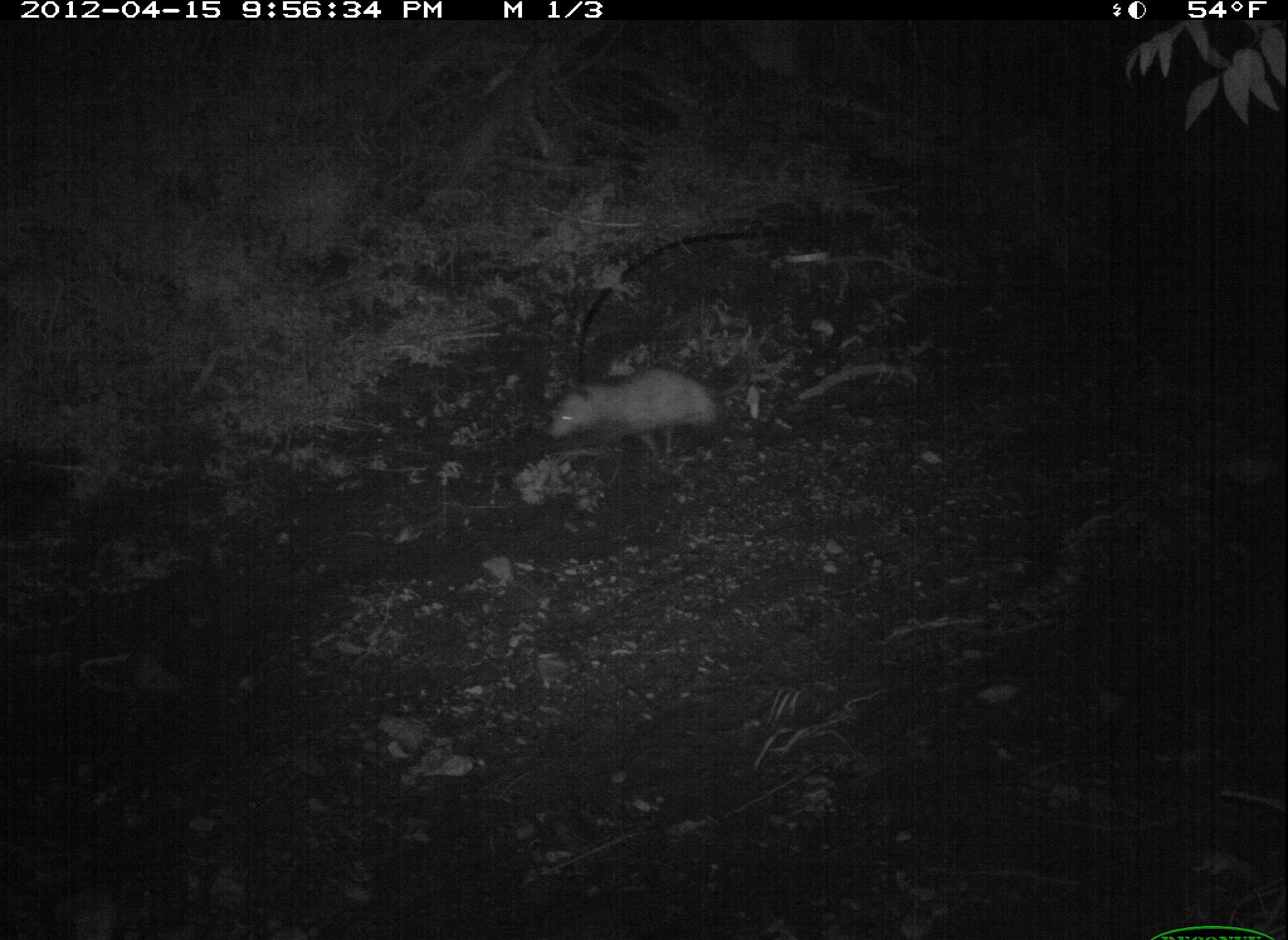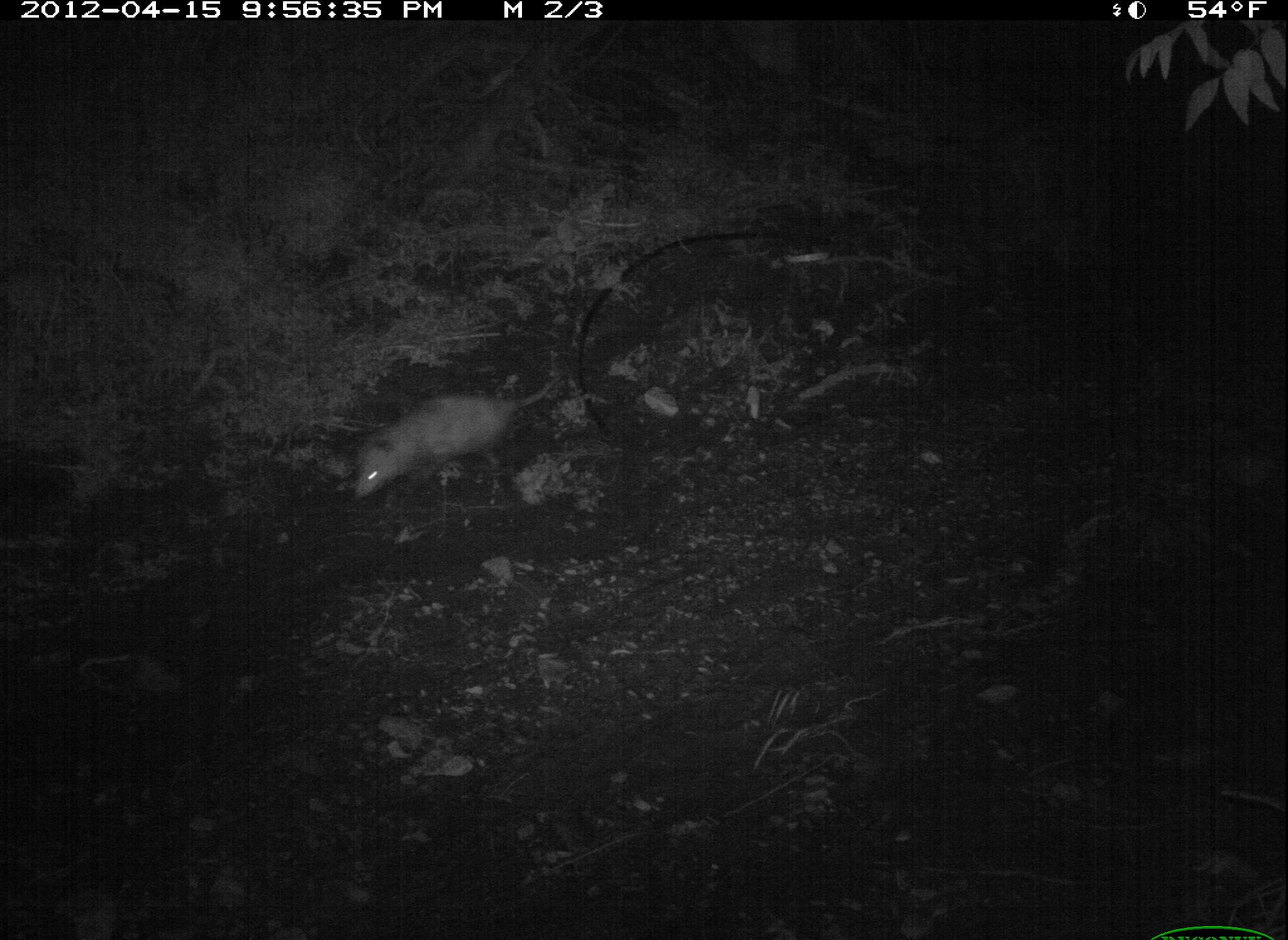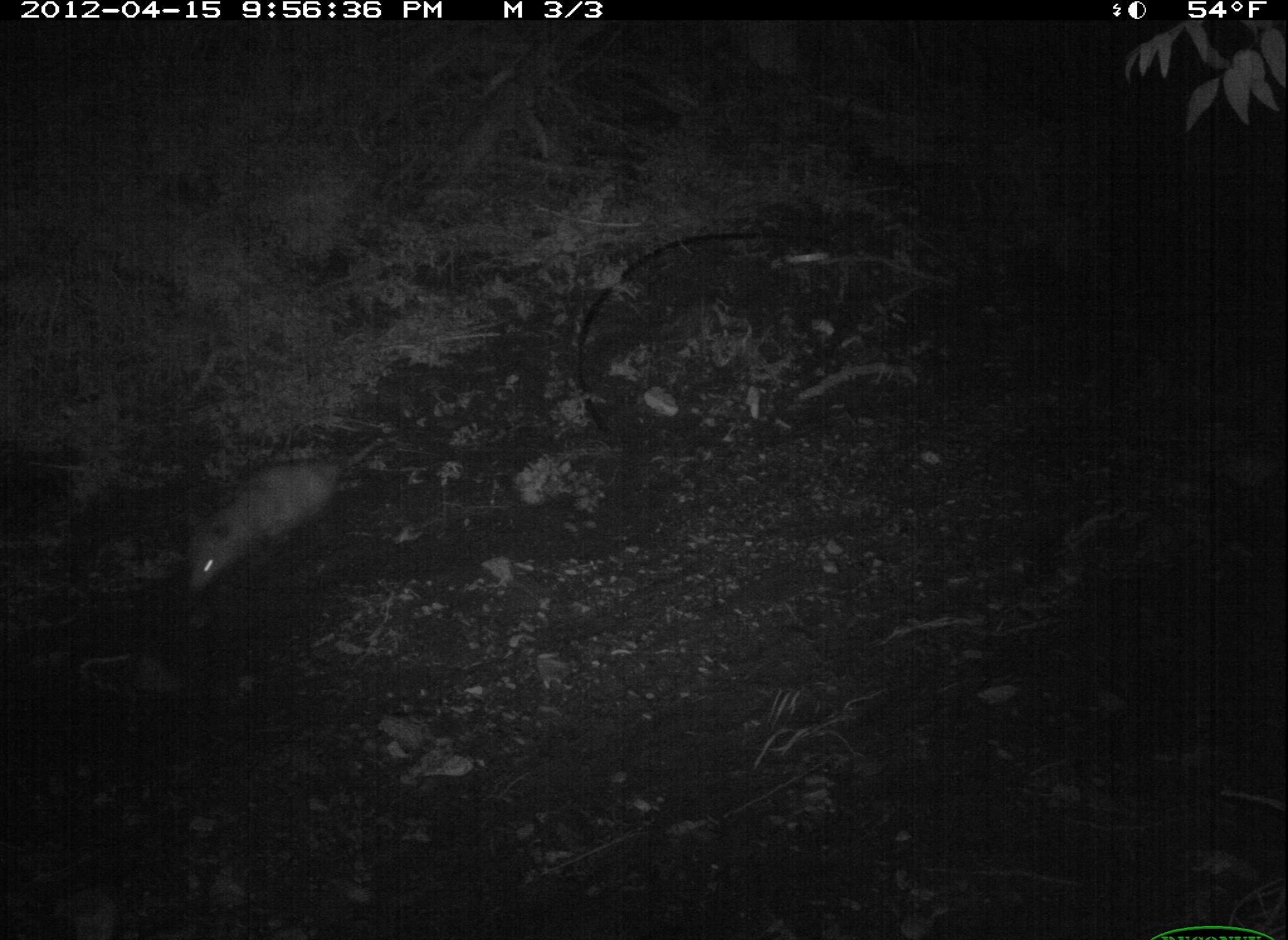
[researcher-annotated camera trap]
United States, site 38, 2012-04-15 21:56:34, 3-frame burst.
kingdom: Animalia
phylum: Chordata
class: Mammalia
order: Didelphimorphia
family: Didelphidae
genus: Didelphis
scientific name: Didelphis virginiana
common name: virginia opossum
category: opossum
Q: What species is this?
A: Opossum (virginia opossum) (Didelphis virginiana).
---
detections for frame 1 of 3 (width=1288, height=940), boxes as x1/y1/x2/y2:
opossum: 543/370/760/465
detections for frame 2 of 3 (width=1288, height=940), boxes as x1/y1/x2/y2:
opossum: 341/375/568/506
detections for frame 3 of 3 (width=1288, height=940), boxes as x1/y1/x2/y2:
opossum: 175/433/404/590